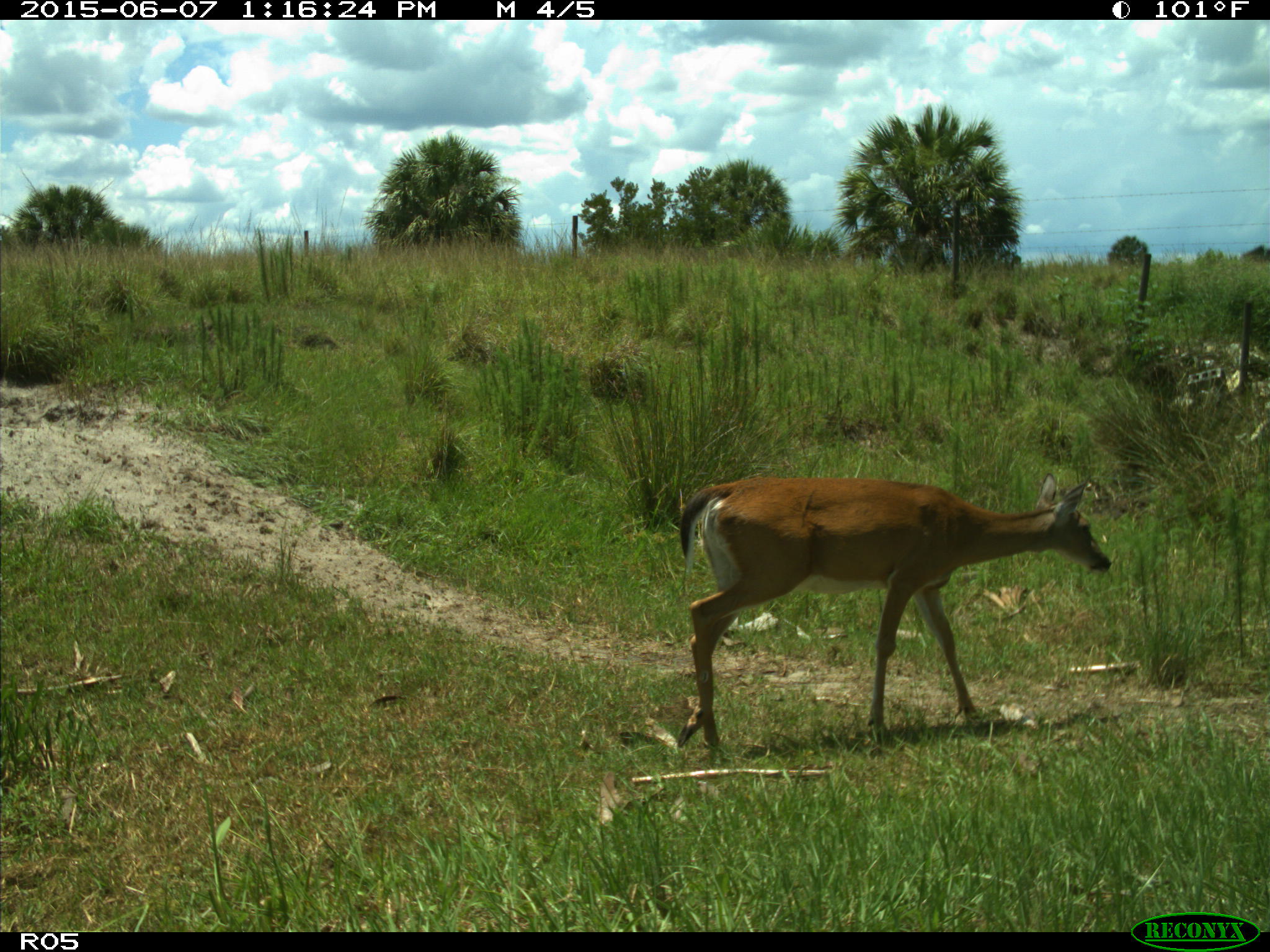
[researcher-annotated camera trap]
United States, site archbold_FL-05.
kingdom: Animalia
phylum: Chordata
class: Mammalia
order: Artiodactyla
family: Cervidae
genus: Odocoileus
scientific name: Odocoileus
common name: deer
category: unidentified deer